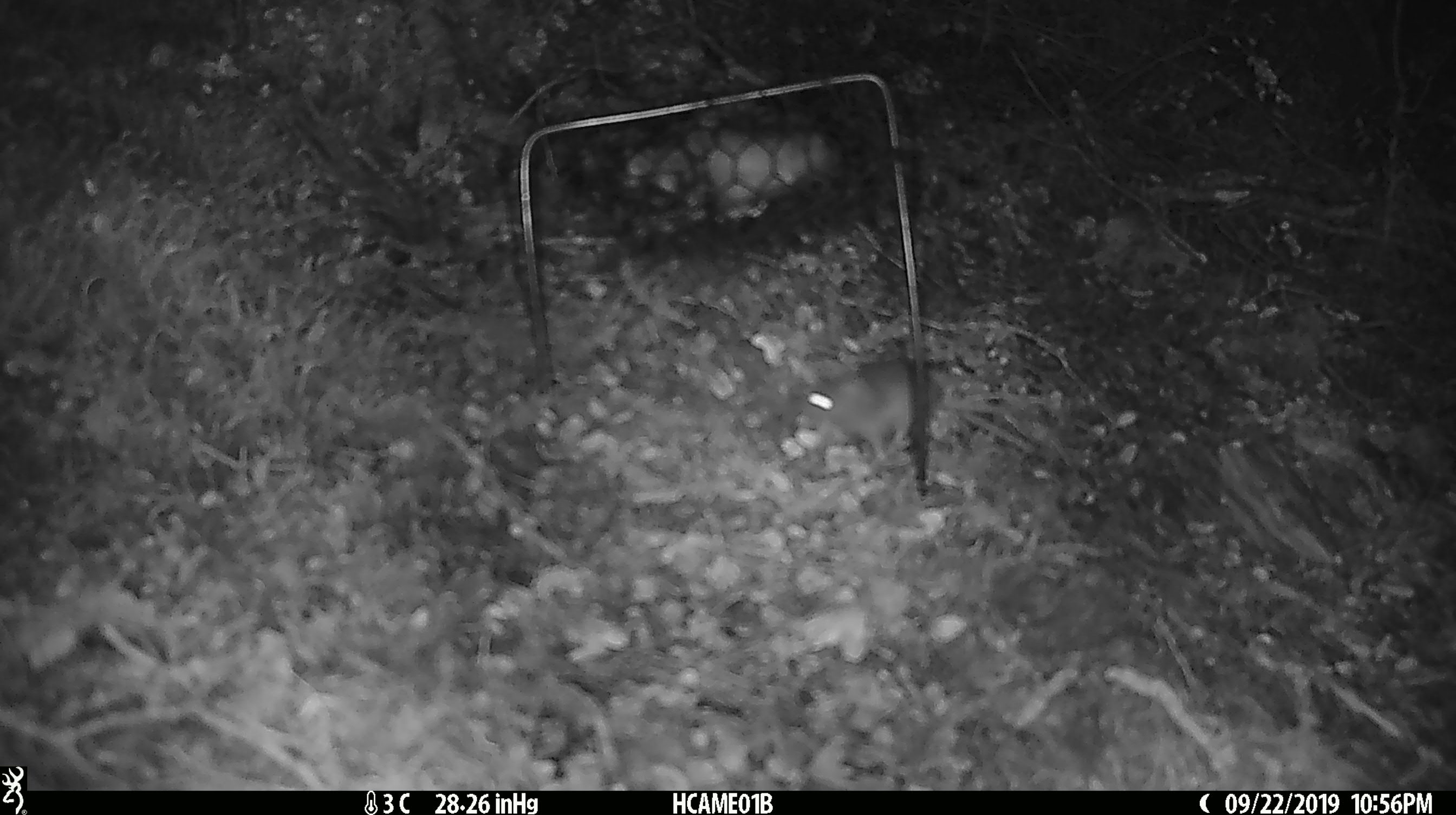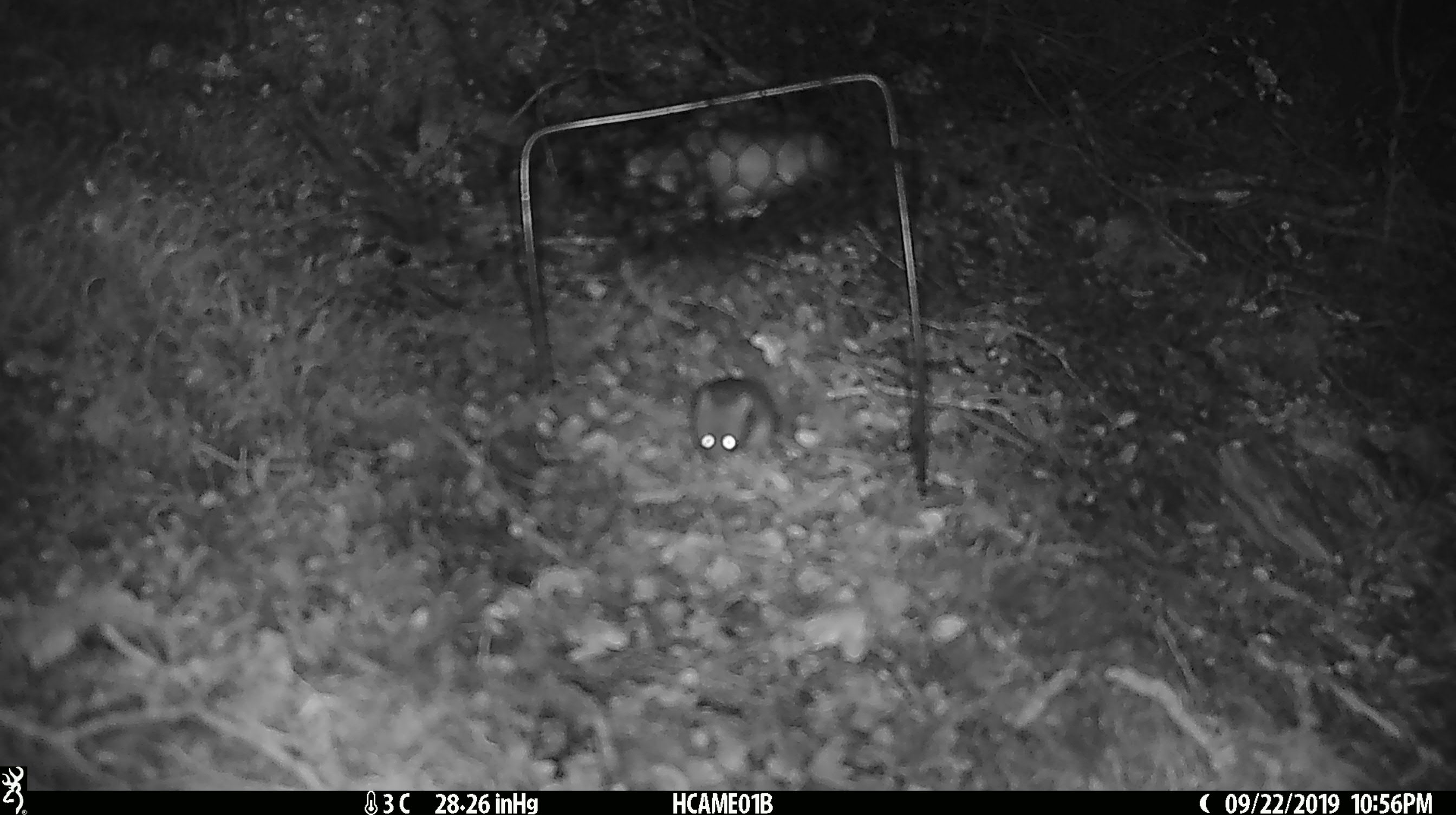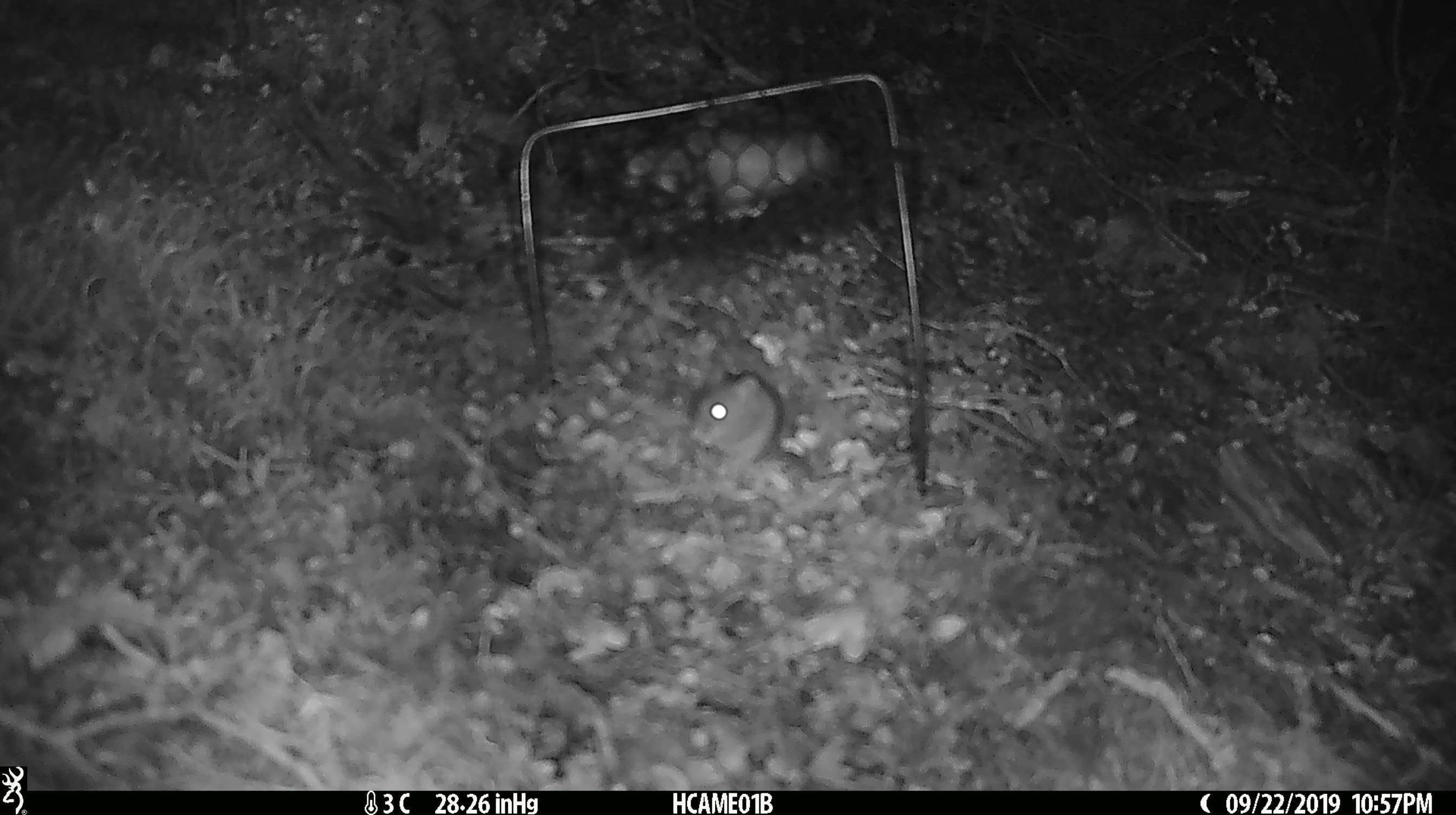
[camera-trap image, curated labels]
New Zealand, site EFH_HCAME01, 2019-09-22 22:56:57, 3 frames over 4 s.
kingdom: Animalia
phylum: Chordata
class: Mammalia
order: Rodentia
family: Muridae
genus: Mus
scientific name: Mus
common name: mouse